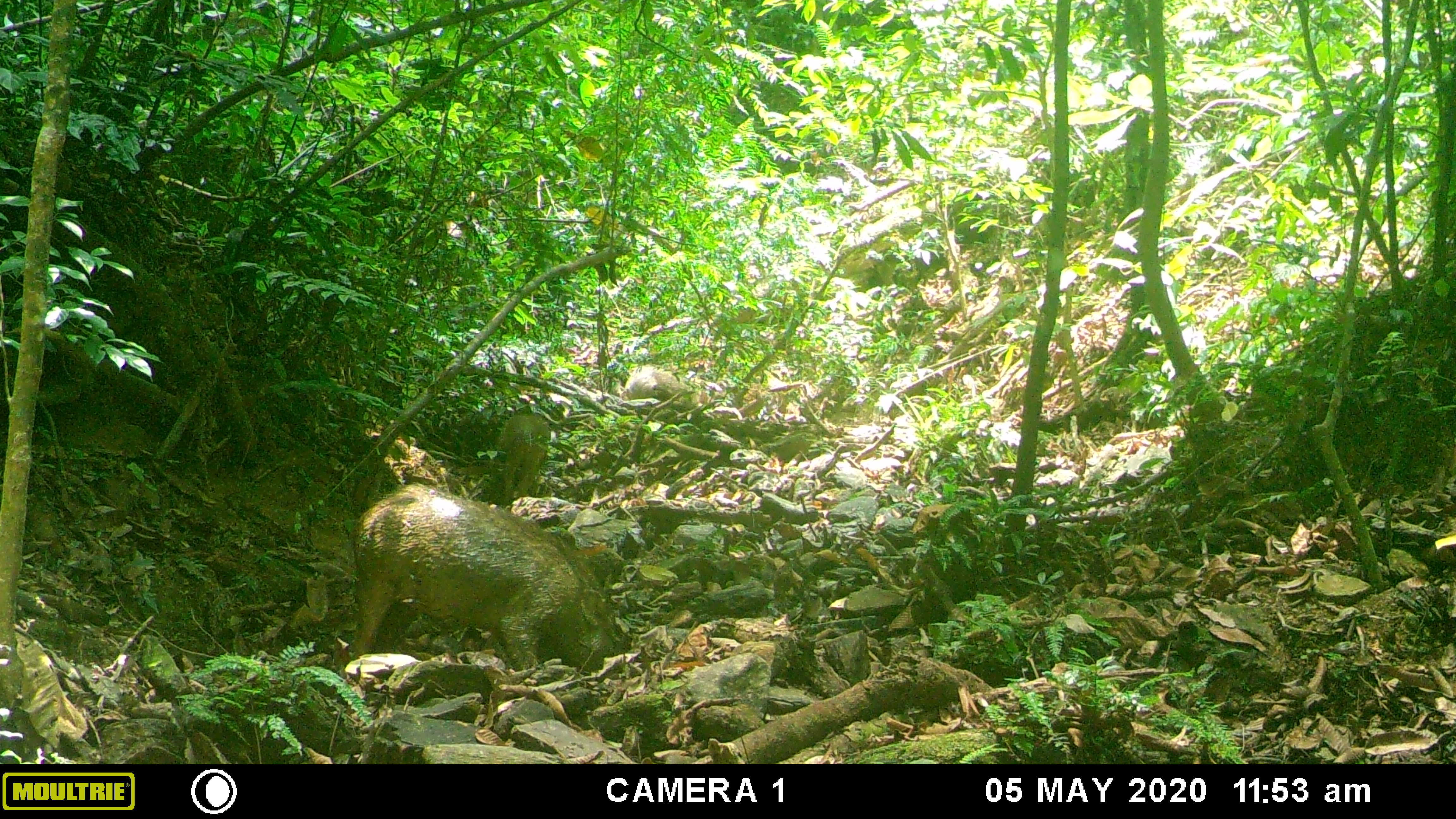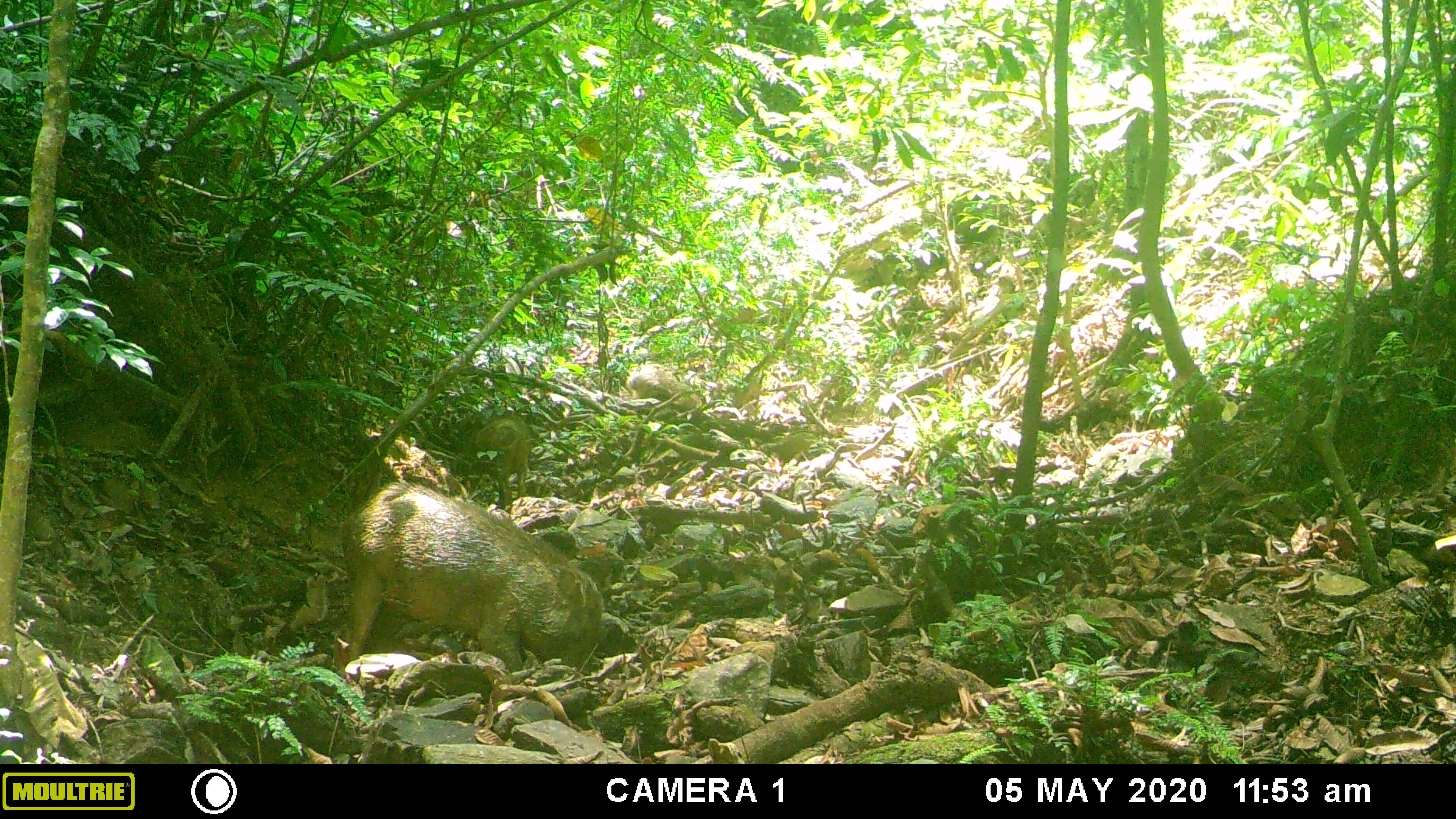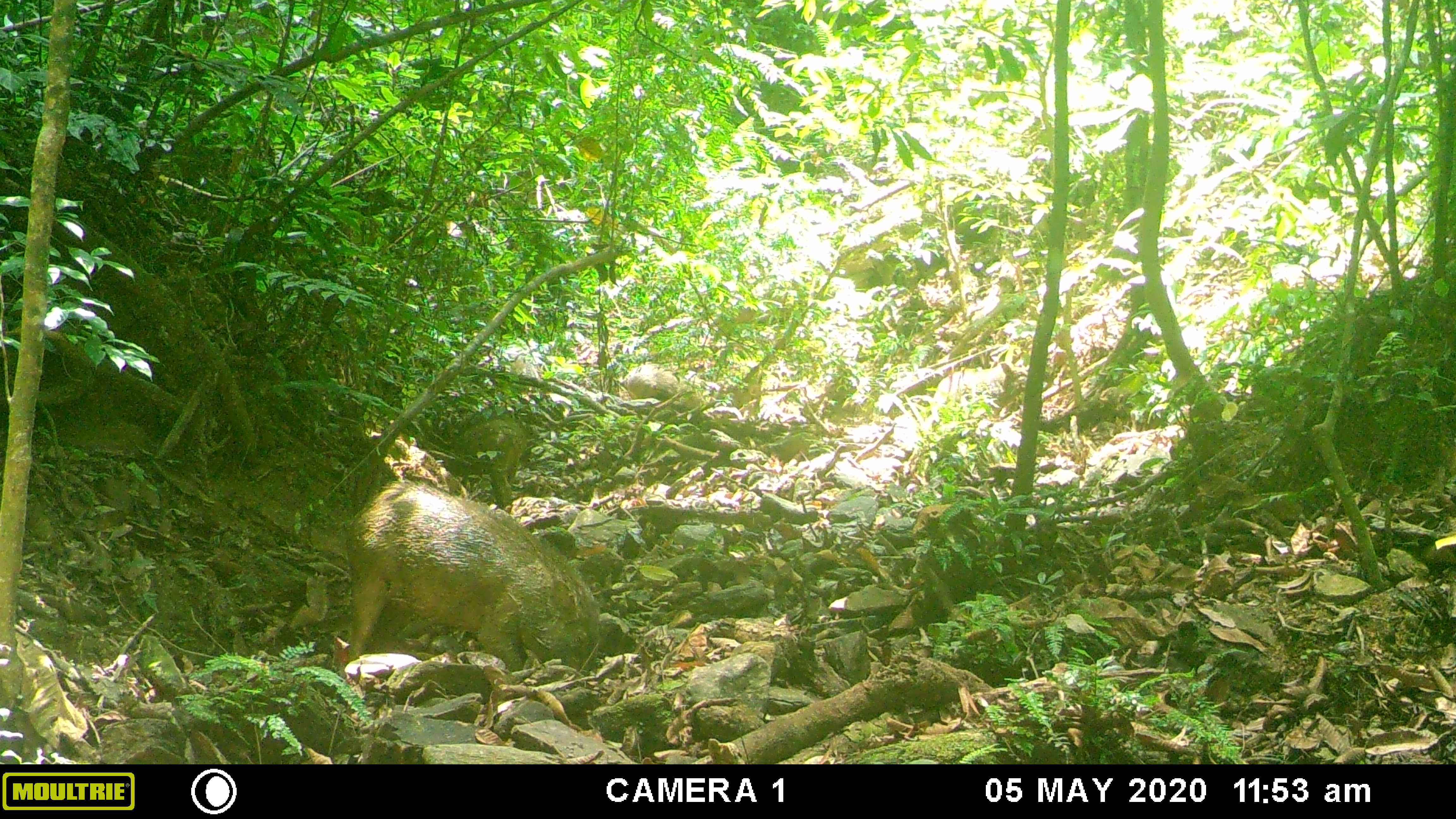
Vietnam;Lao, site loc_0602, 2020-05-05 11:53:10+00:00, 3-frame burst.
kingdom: Animalia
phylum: Chordata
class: Mammalia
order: Artiodactyla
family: Suidae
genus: Sus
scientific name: Sus scrofa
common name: eurasian wild pig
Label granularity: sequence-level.